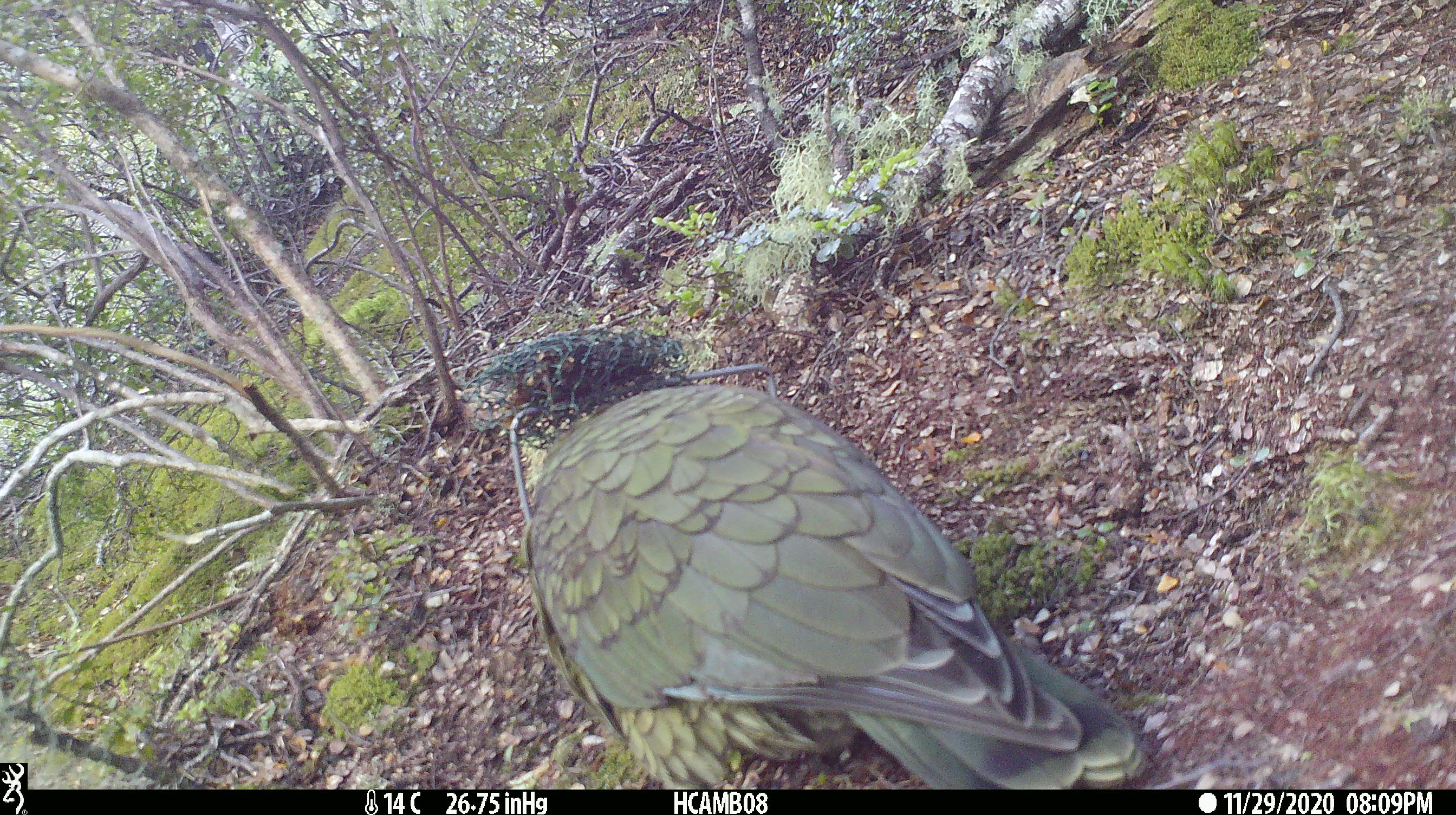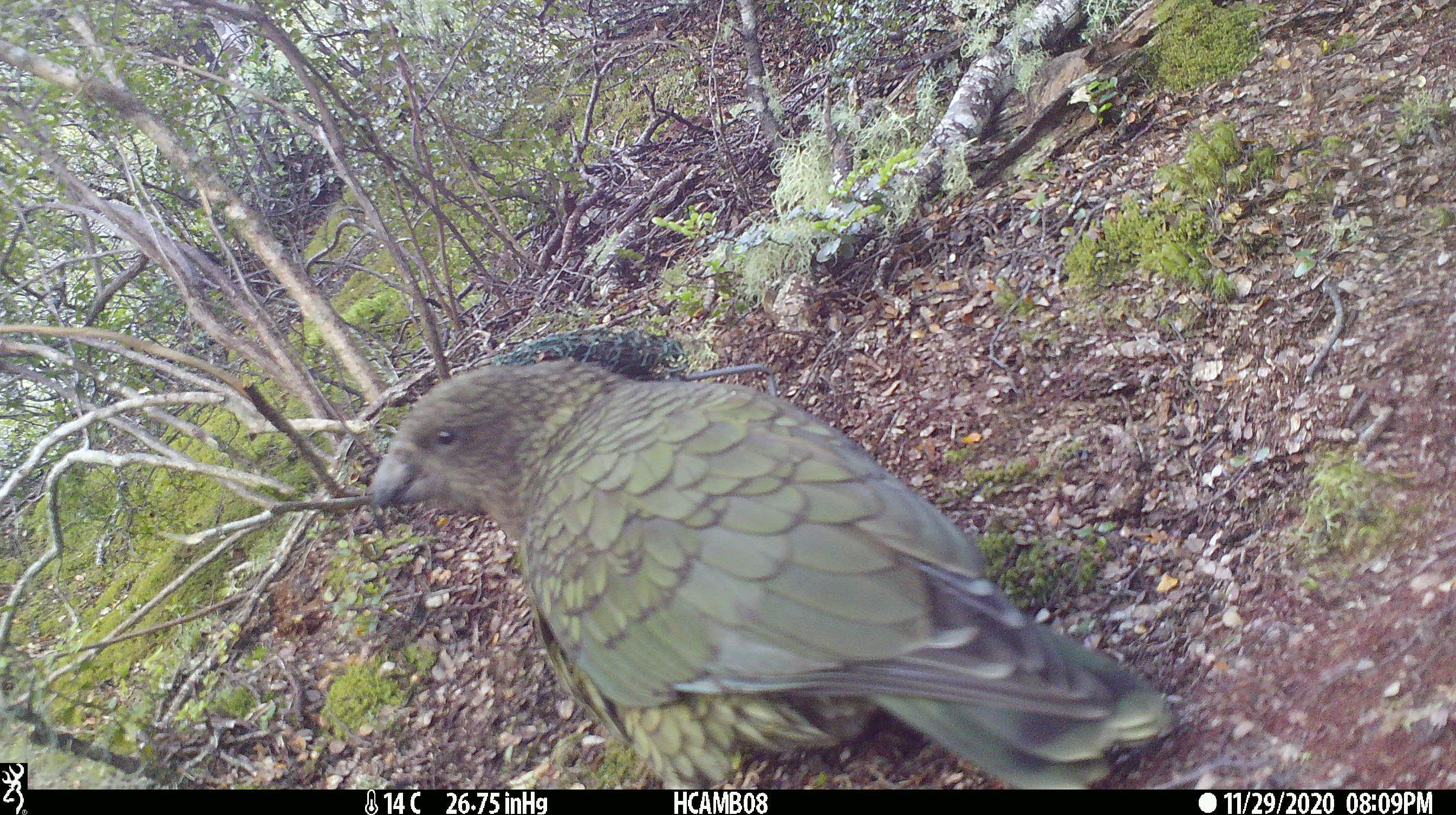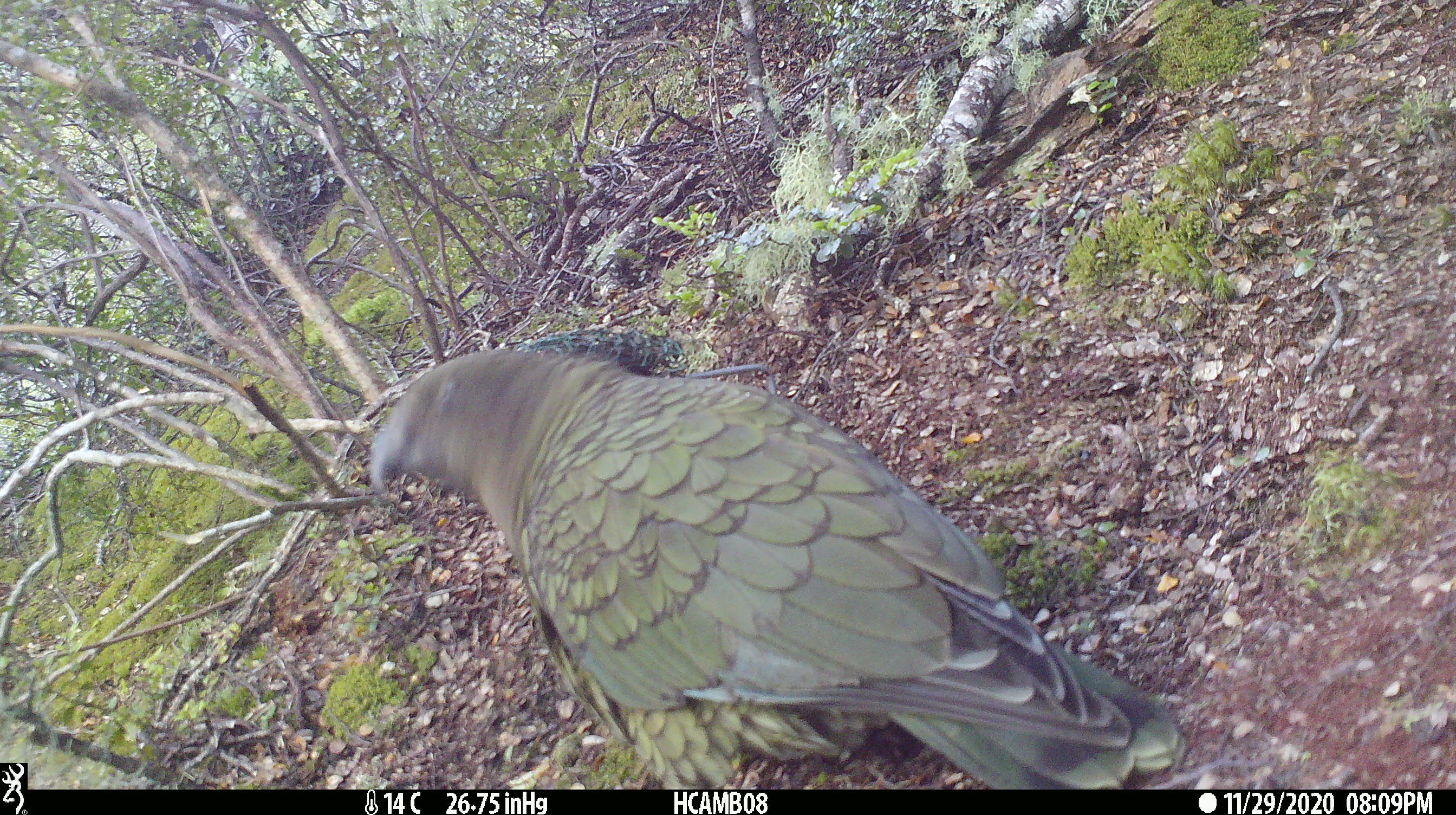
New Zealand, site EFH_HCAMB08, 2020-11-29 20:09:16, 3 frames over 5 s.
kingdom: Animalia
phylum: Chordata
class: Aves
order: Psittaciformes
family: Strigopidae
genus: Nestor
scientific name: Nestor notabilis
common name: kea